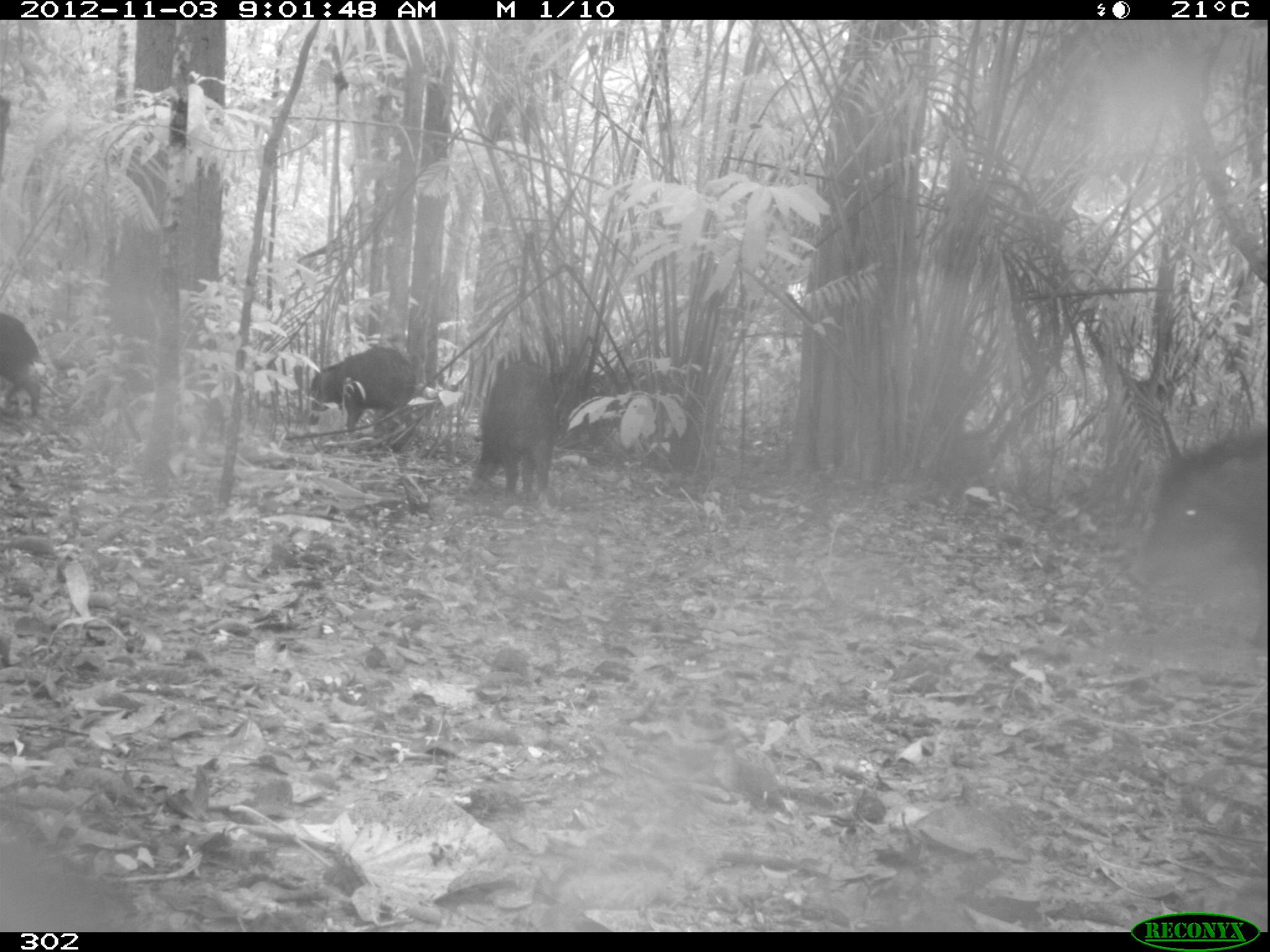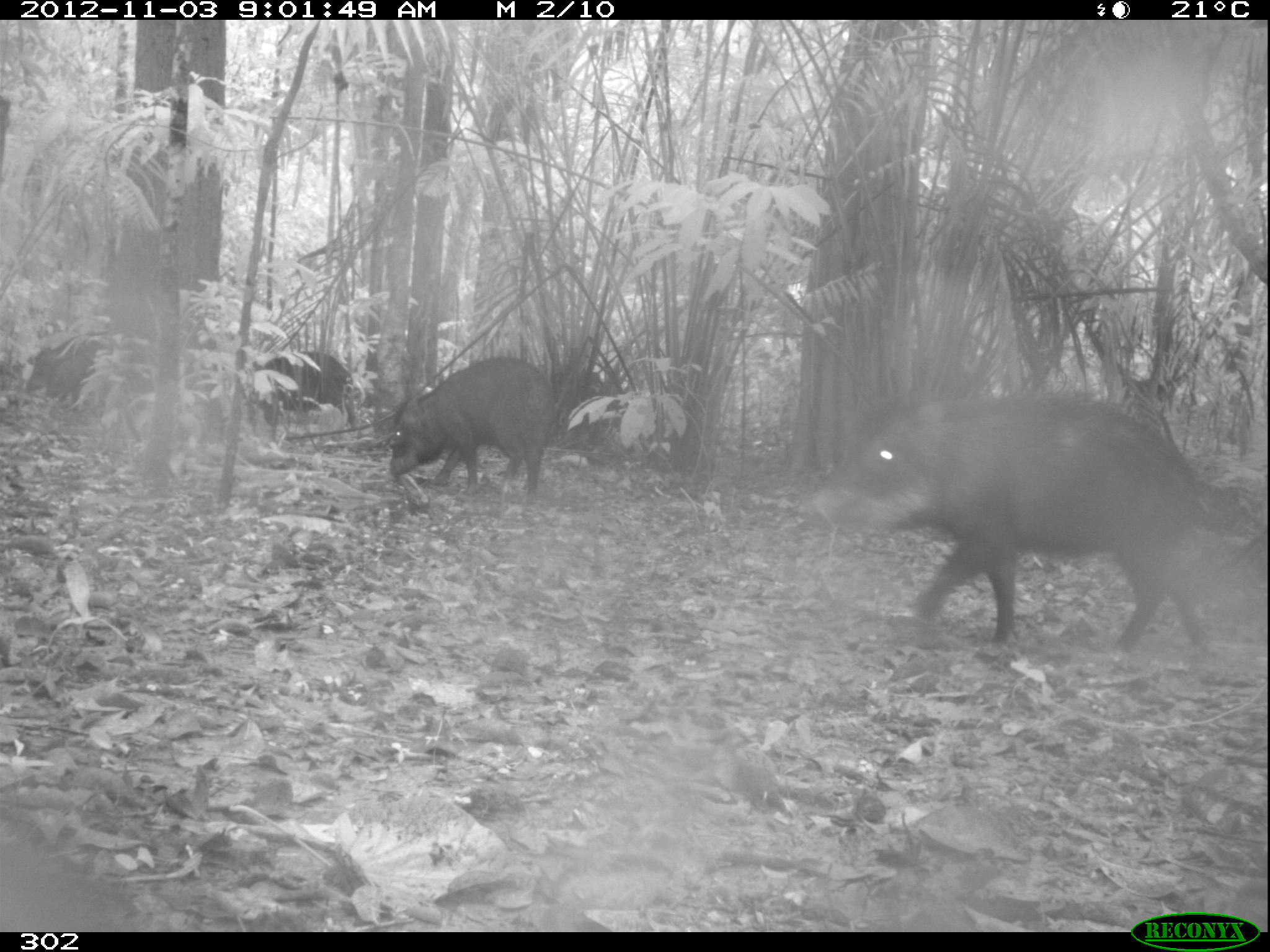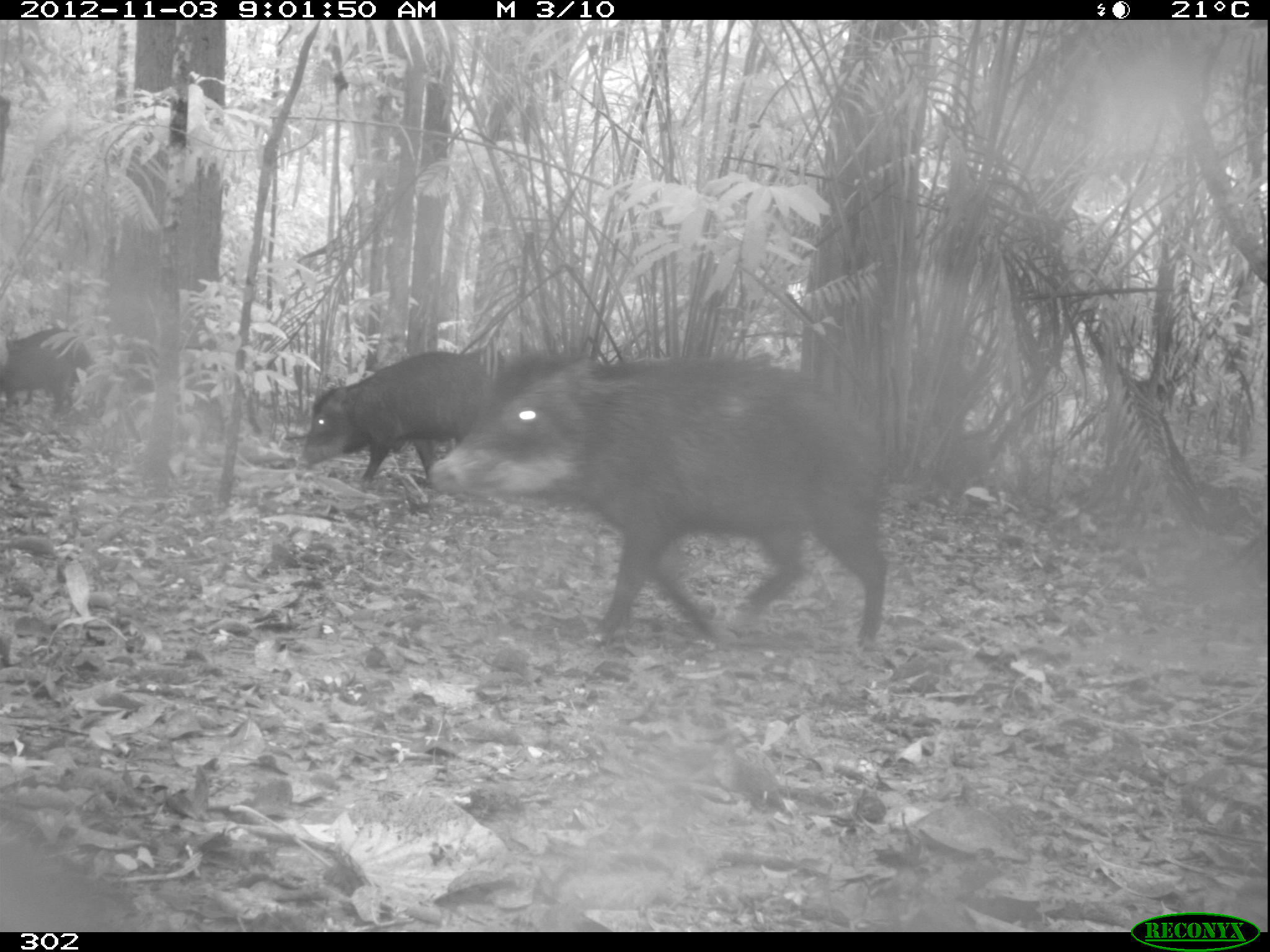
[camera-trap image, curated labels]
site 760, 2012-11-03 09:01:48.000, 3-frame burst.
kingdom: Animalia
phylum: Chordata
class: Mammalia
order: Artiodactyla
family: Tayassuidae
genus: Tayassu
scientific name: Tayassu pecari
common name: white-lipped peccary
Tayassu pecari (white-lipped peccary).